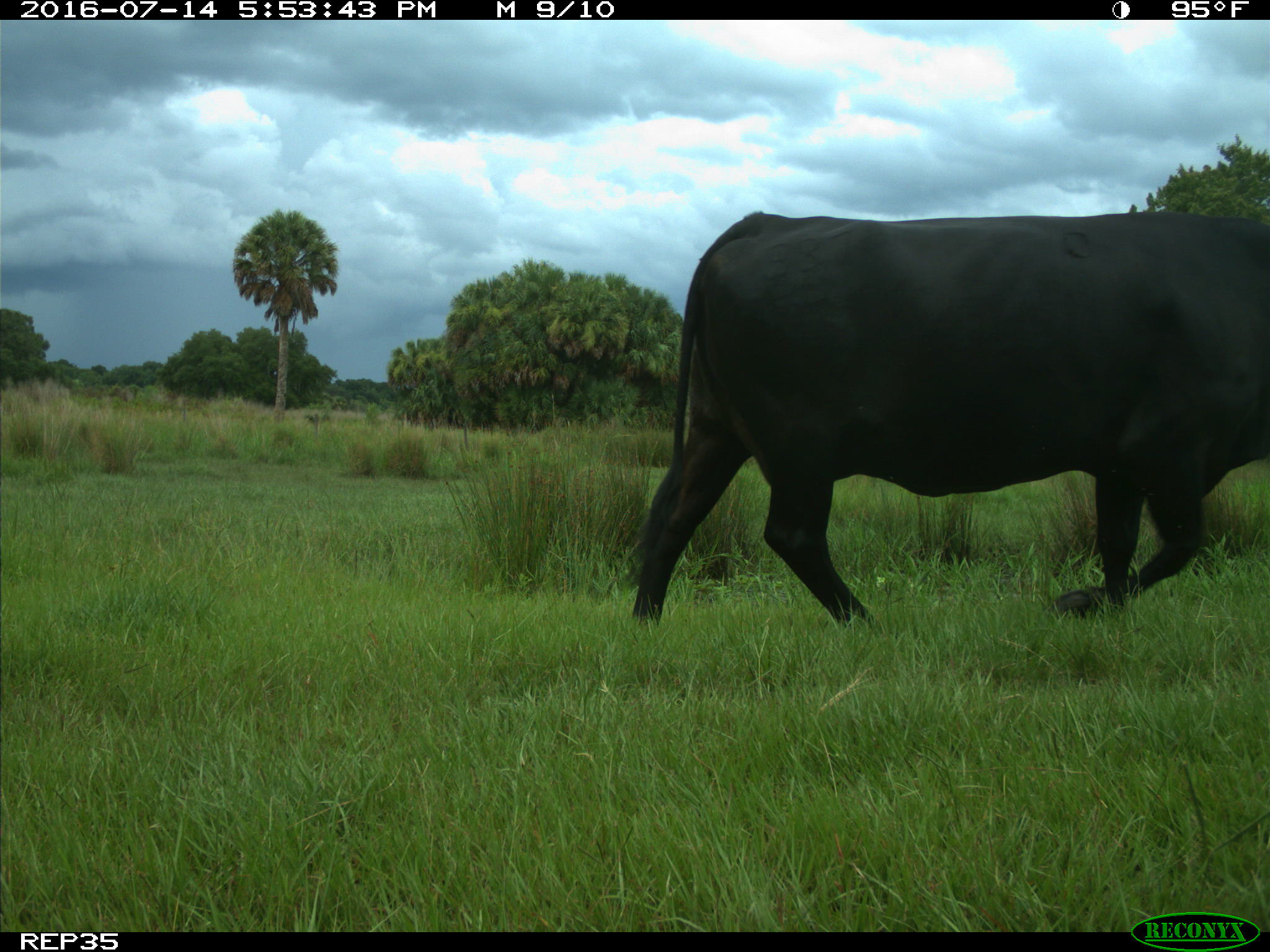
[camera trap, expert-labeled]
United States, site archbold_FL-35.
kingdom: Animalia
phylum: Chordata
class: Mammalia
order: Artiodactyla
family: Bovidae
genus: Bos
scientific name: Bos taurus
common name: domestic cow